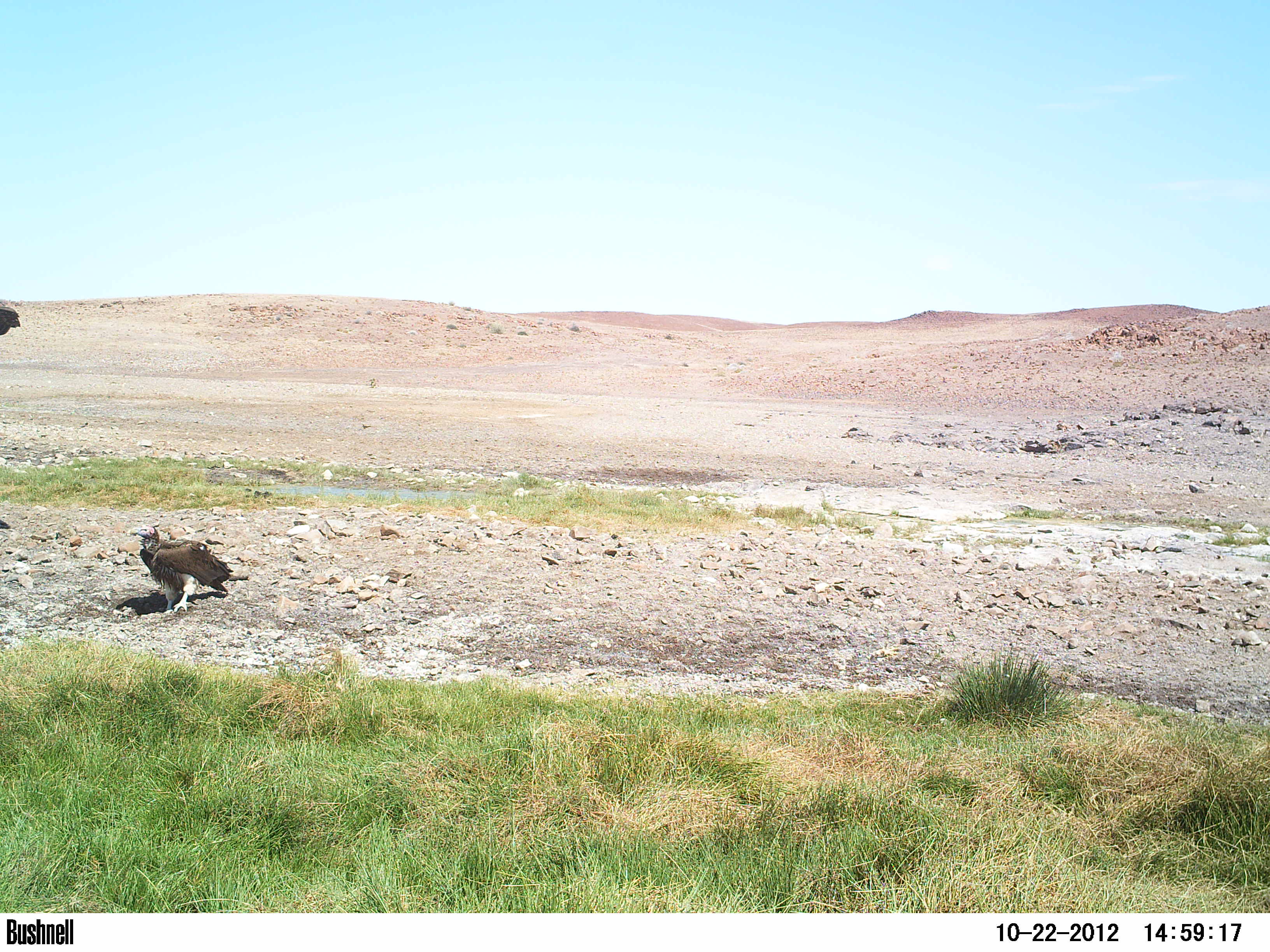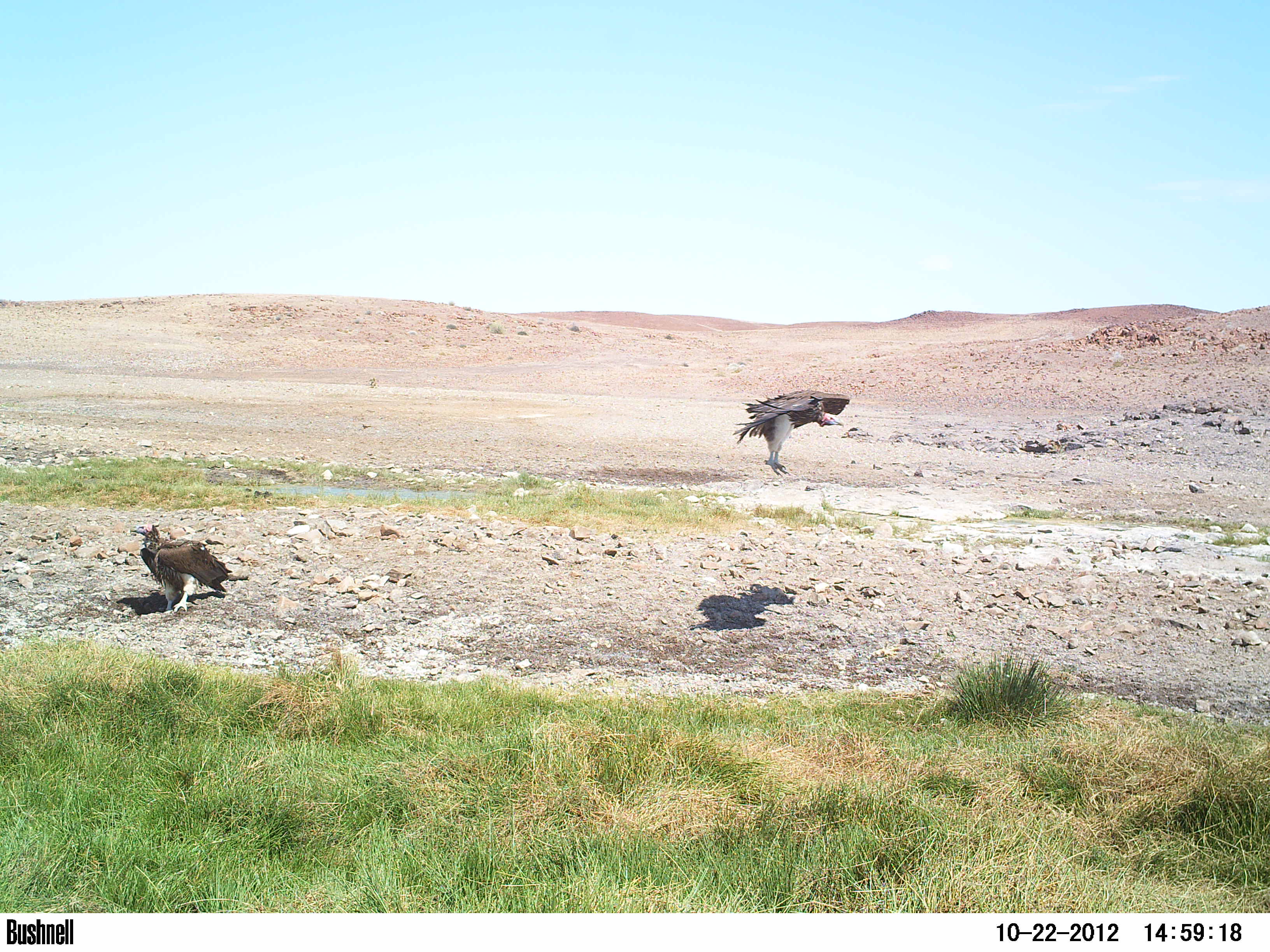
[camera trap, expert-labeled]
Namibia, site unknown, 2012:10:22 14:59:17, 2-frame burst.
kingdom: Animalia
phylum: Chordata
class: Aves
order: Accipitriformes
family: Accipitridae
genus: Torgos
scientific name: Torgos tracheliotos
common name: lappet-faced vulture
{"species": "Torgos tracheliotos (lappet-faced vulture)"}